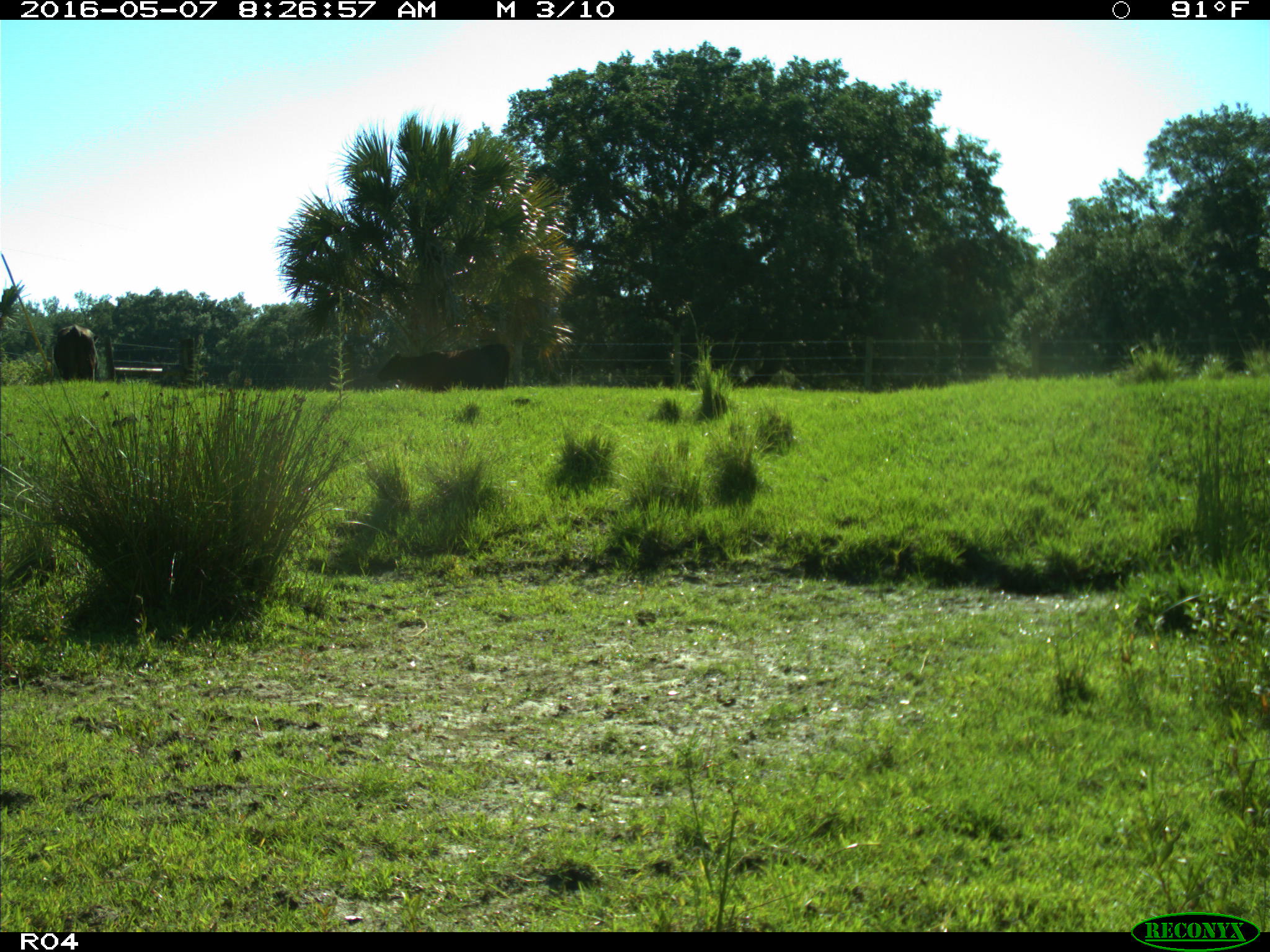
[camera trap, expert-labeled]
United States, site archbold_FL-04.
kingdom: Animalia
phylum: Chordata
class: Mammalia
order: Artiodactyla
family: Bovidae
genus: Bos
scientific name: Bos taurus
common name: domestic cow